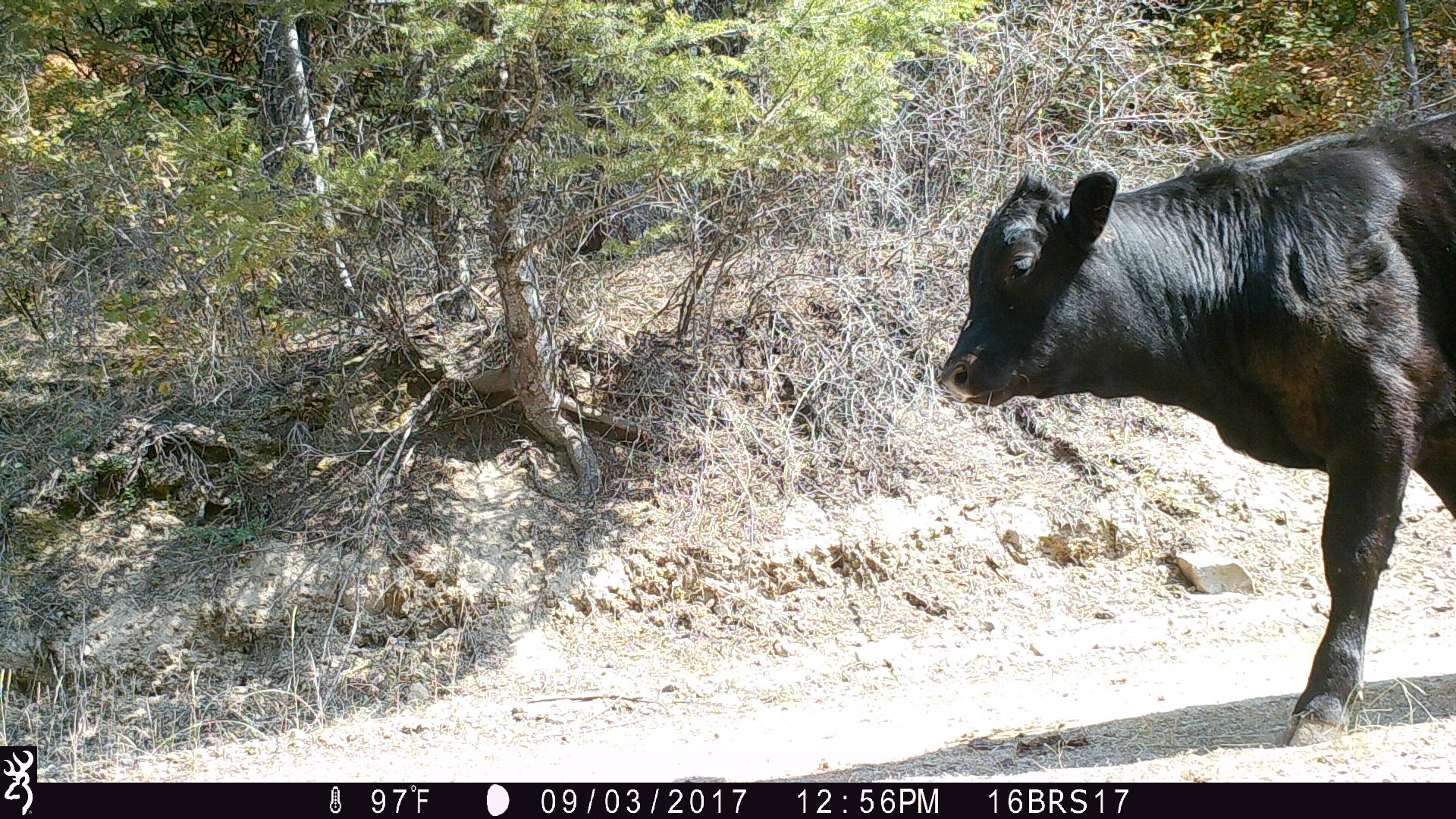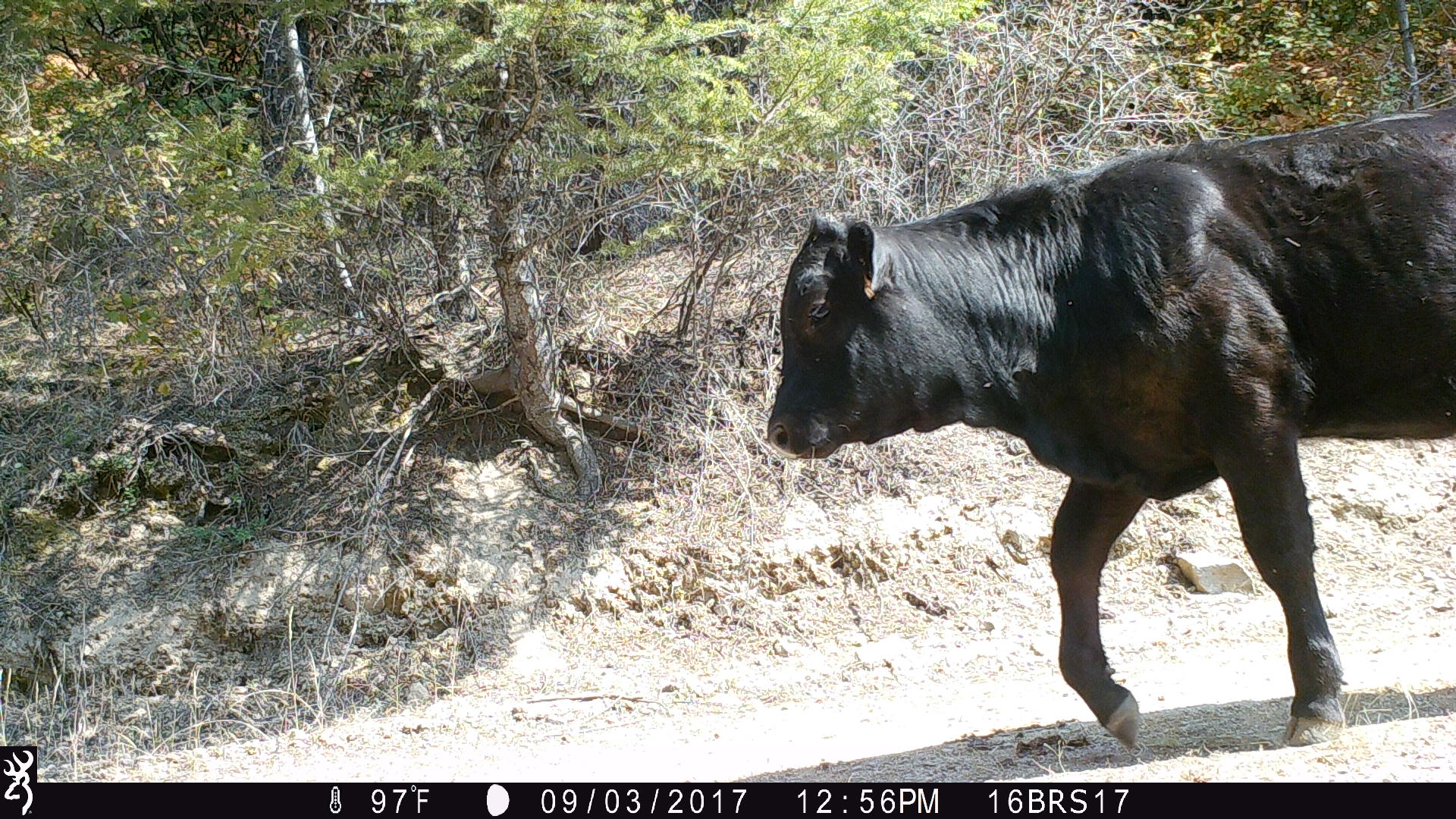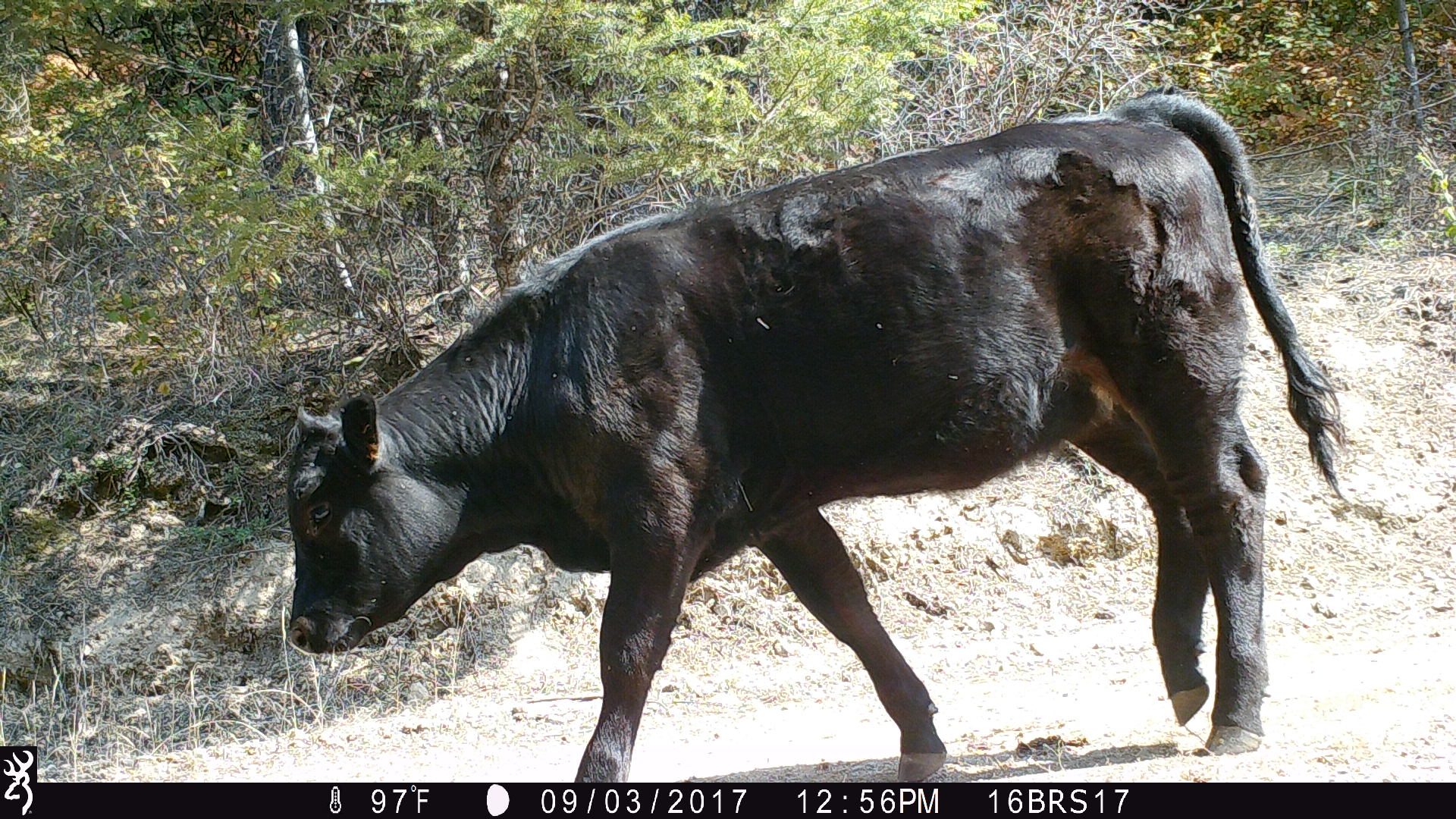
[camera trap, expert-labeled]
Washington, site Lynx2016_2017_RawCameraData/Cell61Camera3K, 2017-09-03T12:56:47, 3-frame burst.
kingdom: Animalia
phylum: Chordata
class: Mammalia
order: Artiodactyla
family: Bovidae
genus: Bos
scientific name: Bos taurus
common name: domestic cattle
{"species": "domestic cattle (Bos taurus)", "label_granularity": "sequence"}